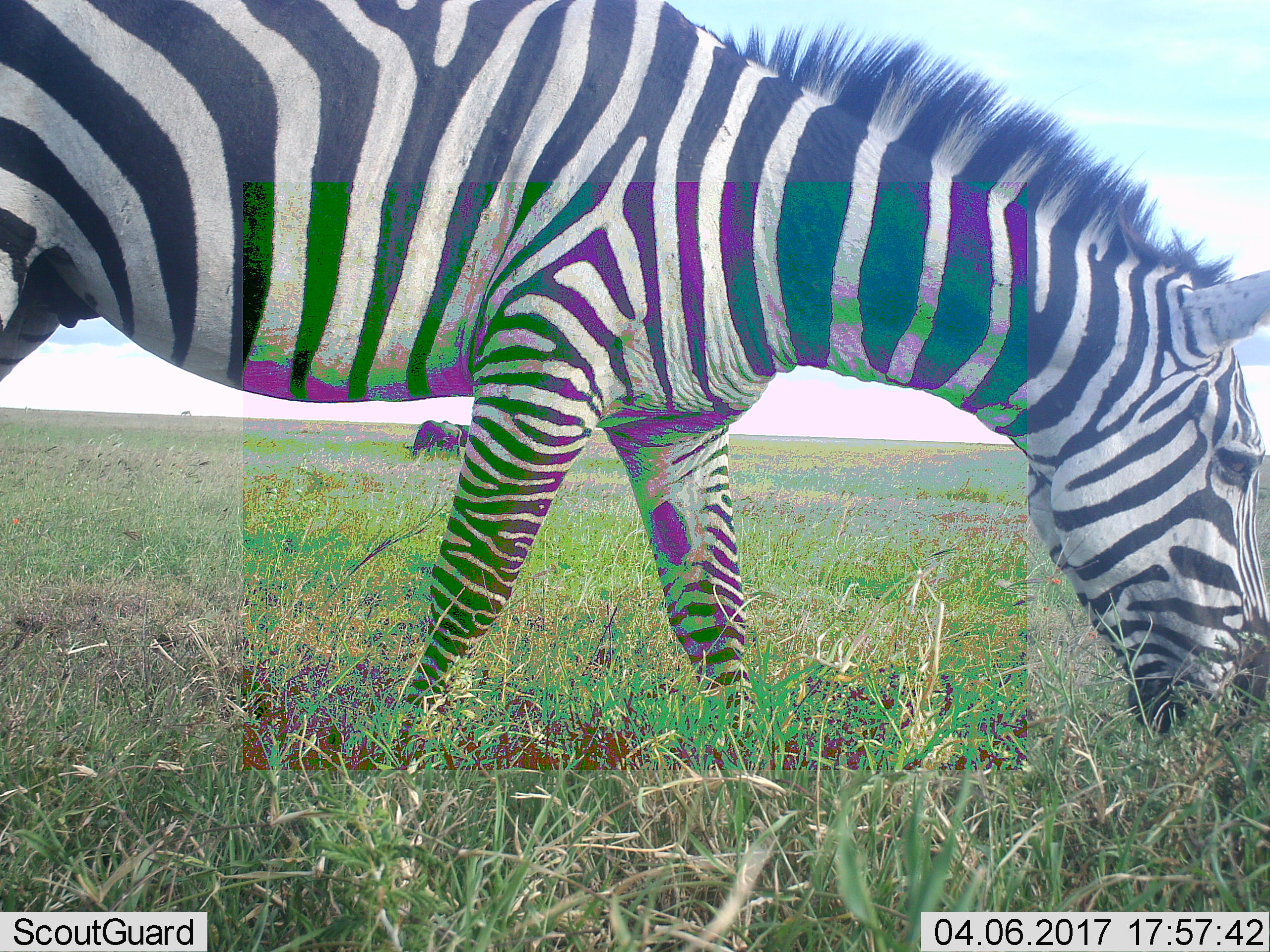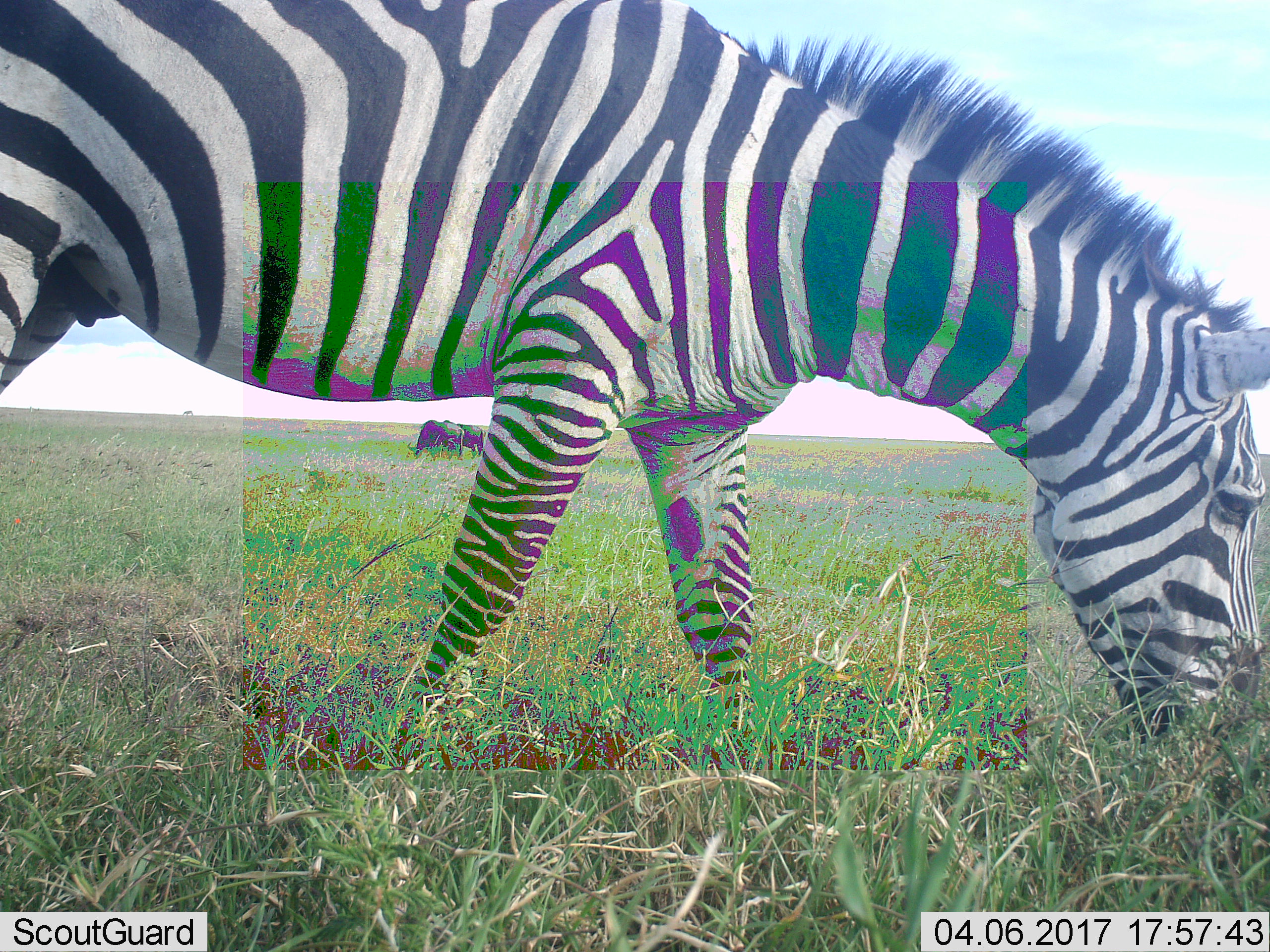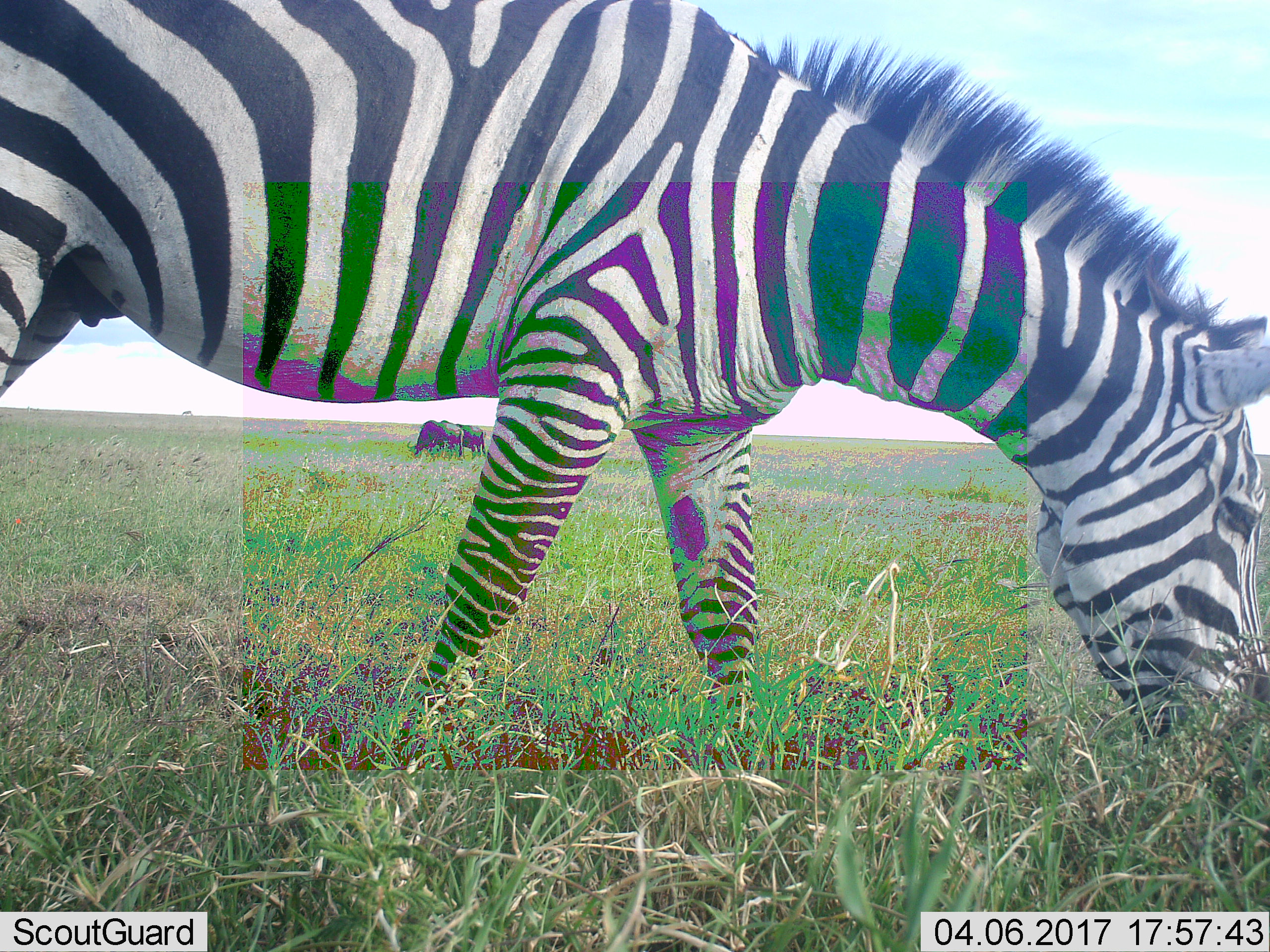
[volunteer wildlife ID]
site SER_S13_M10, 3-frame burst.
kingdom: Animalia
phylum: Chordata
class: Mammalia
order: Artiodactyla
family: Bovidae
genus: Connochaetes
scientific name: Connochaetes taurinus taurinus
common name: blue wildebeest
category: wildebeestblue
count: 2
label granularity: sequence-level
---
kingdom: Animalia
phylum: Chordata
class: Mammalia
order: Perissodactyla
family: Equidae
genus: Equus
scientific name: Equus quagga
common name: plains zebra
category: zebraplains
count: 1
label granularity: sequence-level